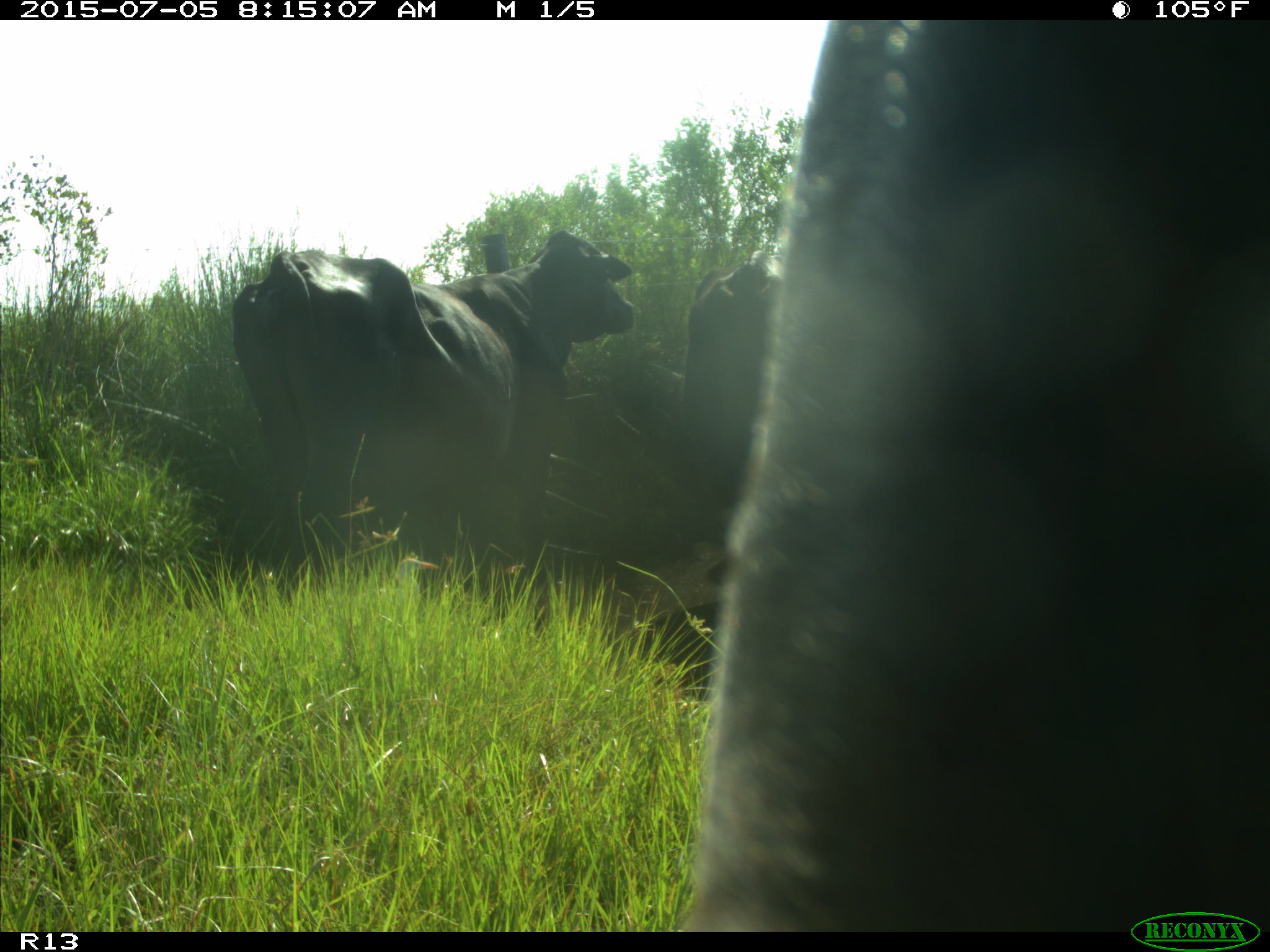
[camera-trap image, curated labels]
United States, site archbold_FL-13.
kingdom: Animalia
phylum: Chordata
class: Mammalia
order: Artiodactyla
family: Bovidae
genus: Bos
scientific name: Bos taurus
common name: domestic cow